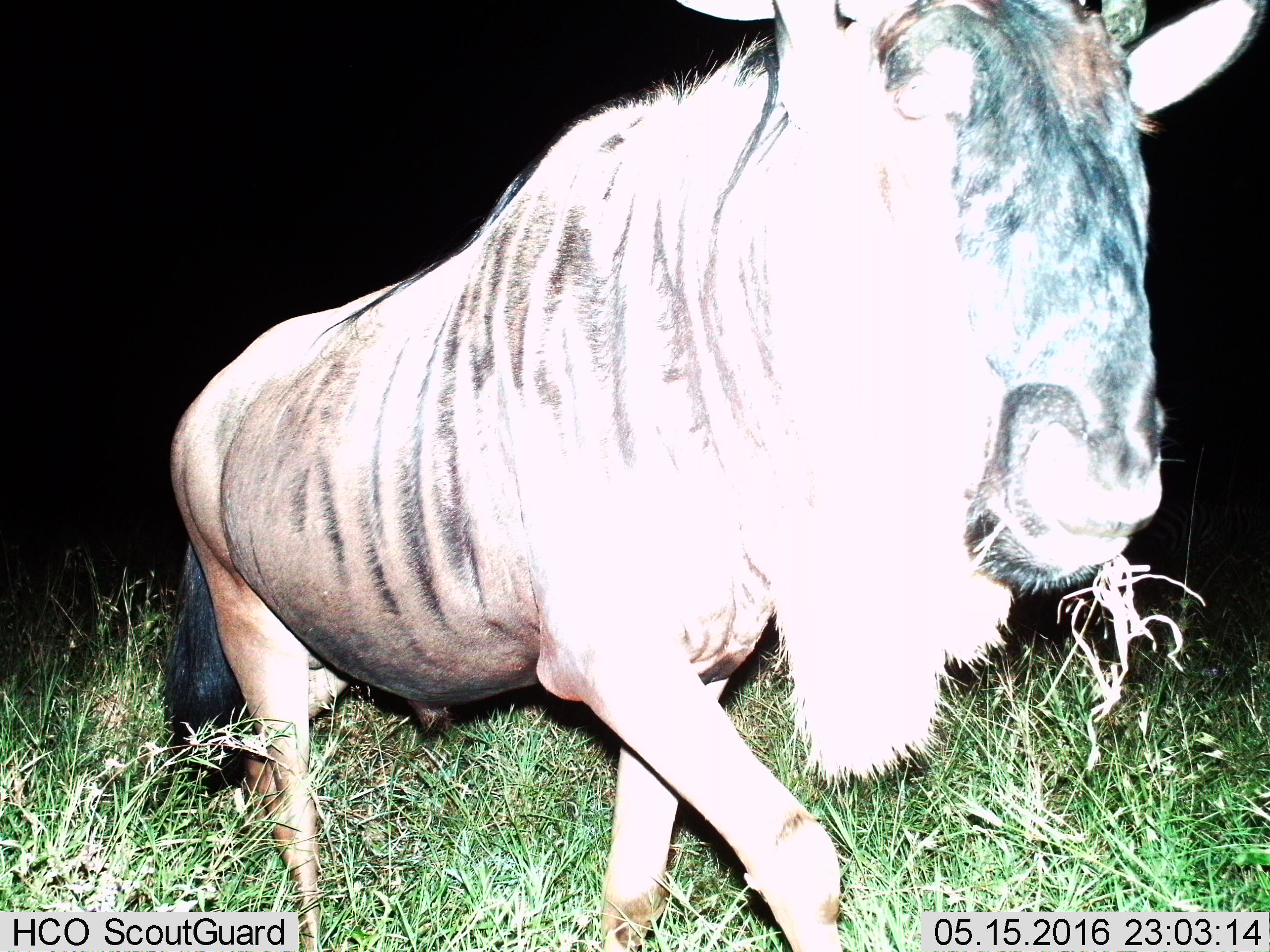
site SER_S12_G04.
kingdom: Animalia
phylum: Chordata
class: Mammalia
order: Artiodactyla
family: Bovidae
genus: Connochaetes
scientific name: Connochaetes taurinus taurinus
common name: blue wildebeest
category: wildebeestblue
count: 1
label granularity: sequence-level